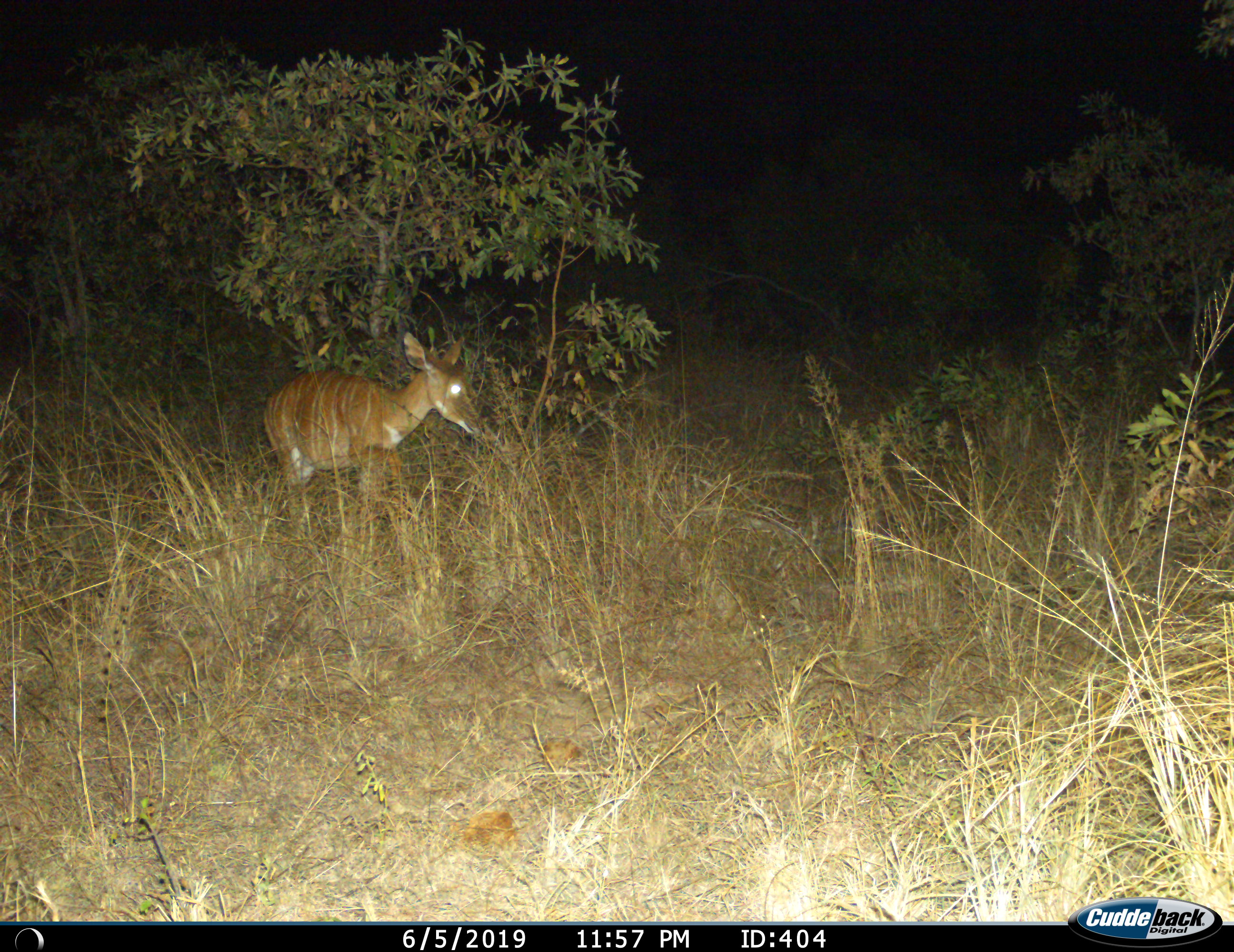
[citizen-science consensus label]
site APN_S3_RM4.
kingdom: Animalia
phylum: Chordata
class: Mammalia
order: Artiodactyla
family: Bovidae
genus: Tragelaphus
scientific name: Tragelaphus angasii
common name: nyala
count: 1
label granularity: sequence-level